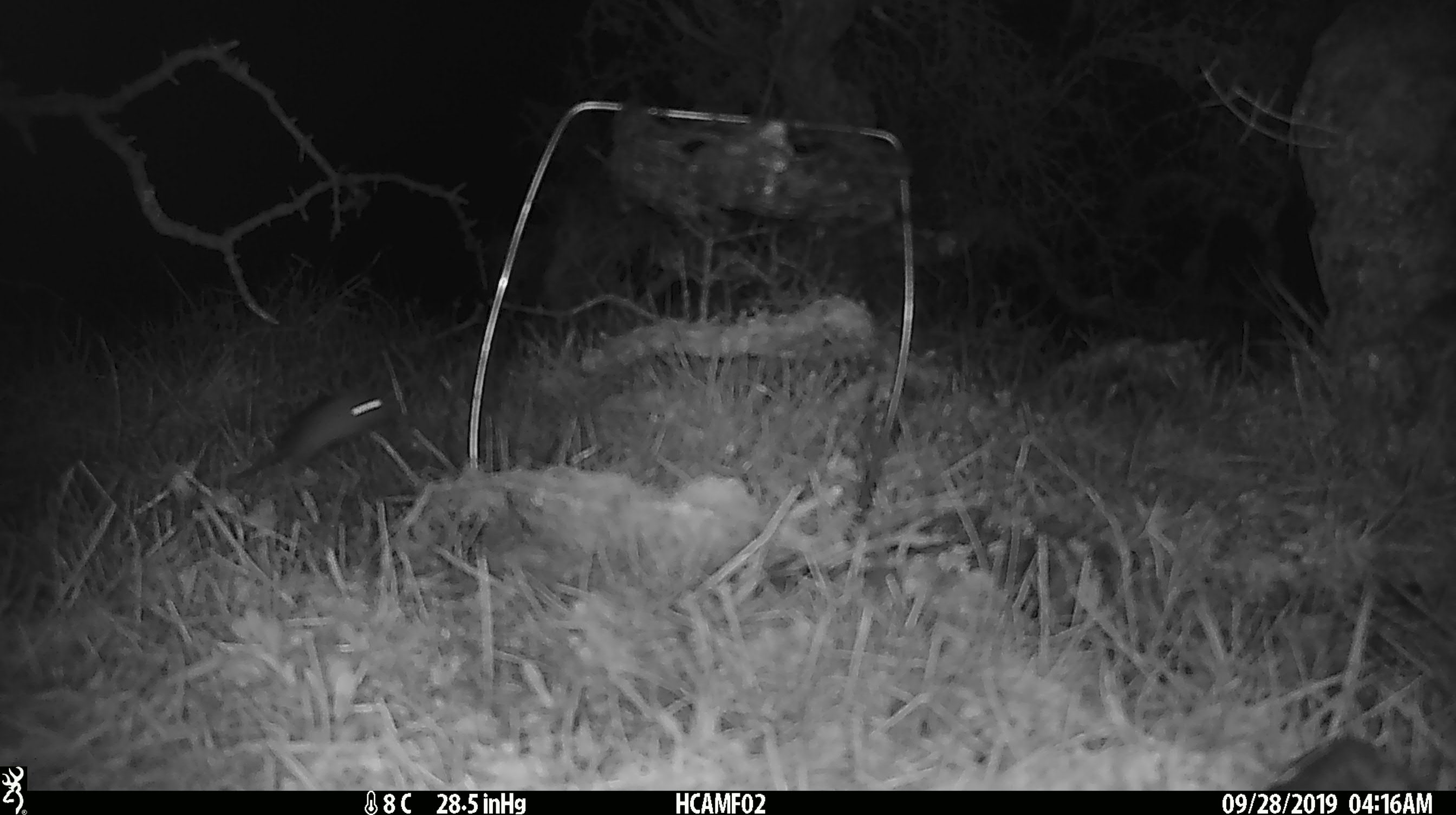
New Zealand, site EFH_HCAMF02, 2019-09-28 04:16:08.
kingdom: Animalia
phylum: Chordata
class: Mammalia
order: Rodentia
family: Muridae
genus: Mus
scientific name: Mus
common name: mouse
Mouse (Mus).